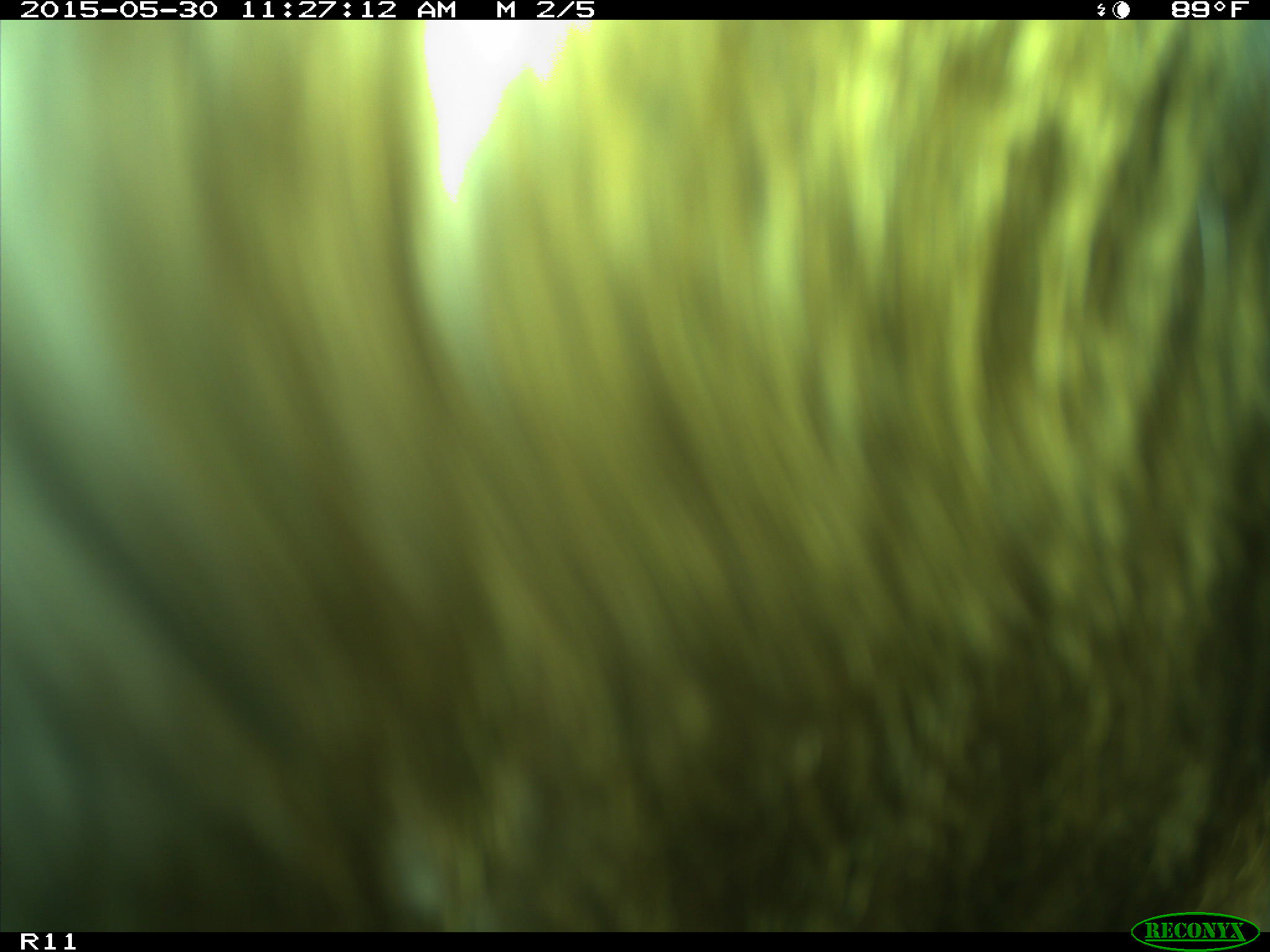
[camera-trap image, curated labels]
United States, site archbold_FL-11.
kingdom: Animalia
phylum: Chordata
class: Mammalia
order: Artiodactyla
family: Bovidae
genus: Bos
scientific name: Bos taurus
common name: domestic cow